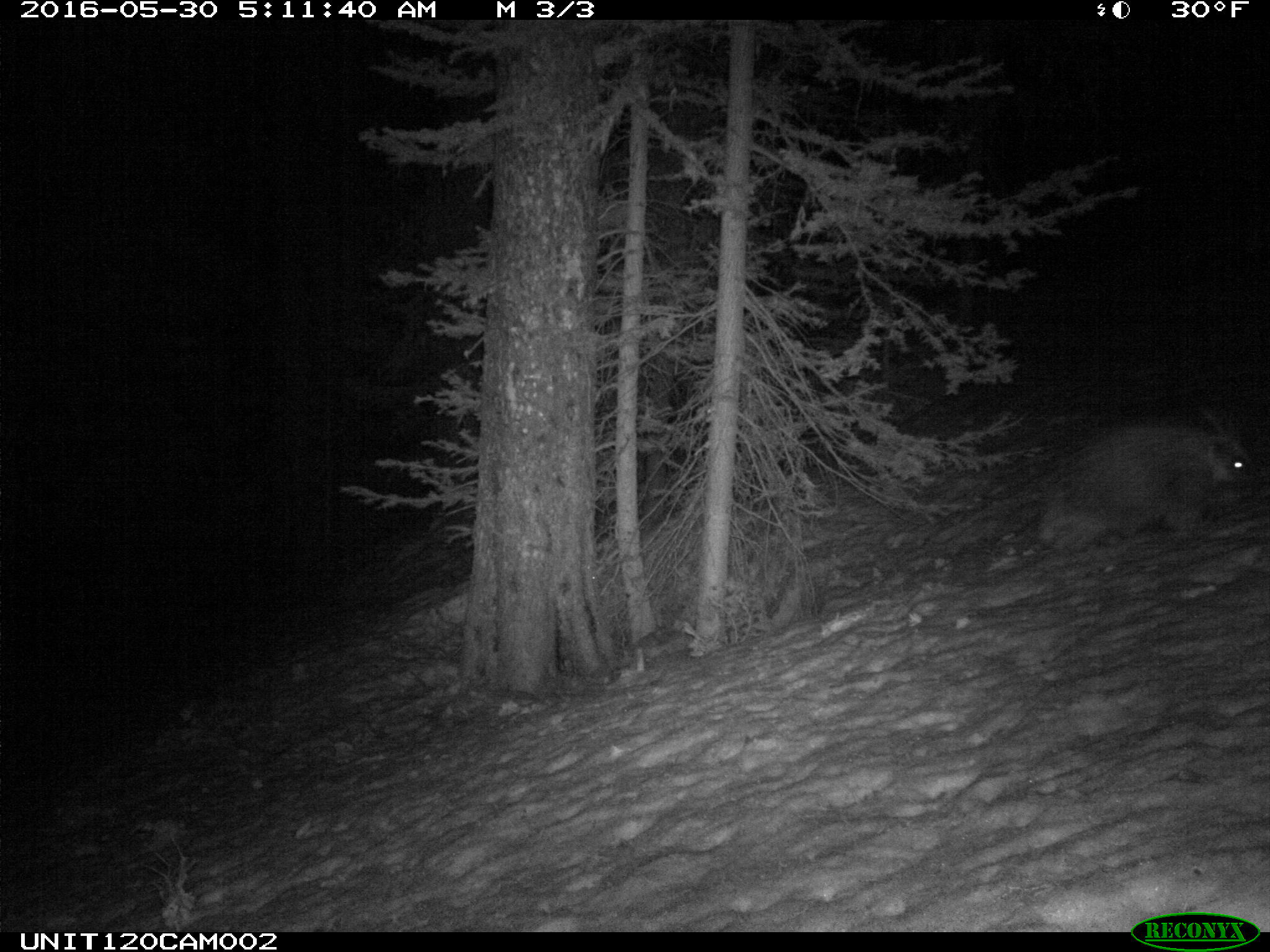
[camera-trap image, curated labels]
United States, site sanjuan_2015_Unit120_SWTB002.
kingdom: Animalia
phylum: Chordata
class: Mammalia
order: Rodentia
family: Erethizontidae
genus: Erethizon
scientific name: Erethizon dorsatum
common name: north american porcupine